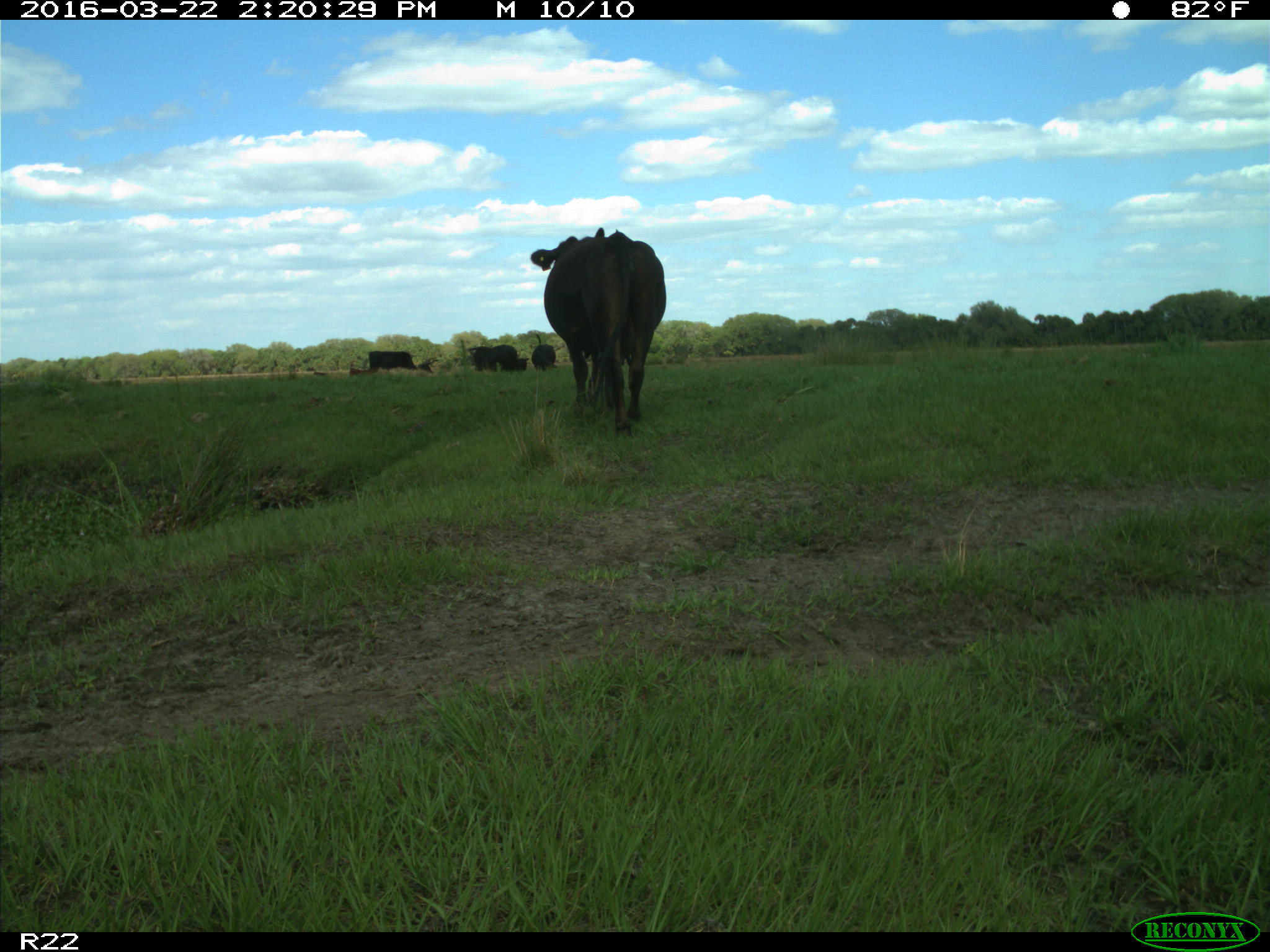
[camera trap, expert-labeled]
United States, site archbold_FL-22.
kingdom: Animalia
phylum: Chordata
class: Mammalia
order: Artiodactyla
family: Bovidae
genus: Bos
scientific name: Bos taurus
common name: domestic cow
Bos taurus (domestic cow).